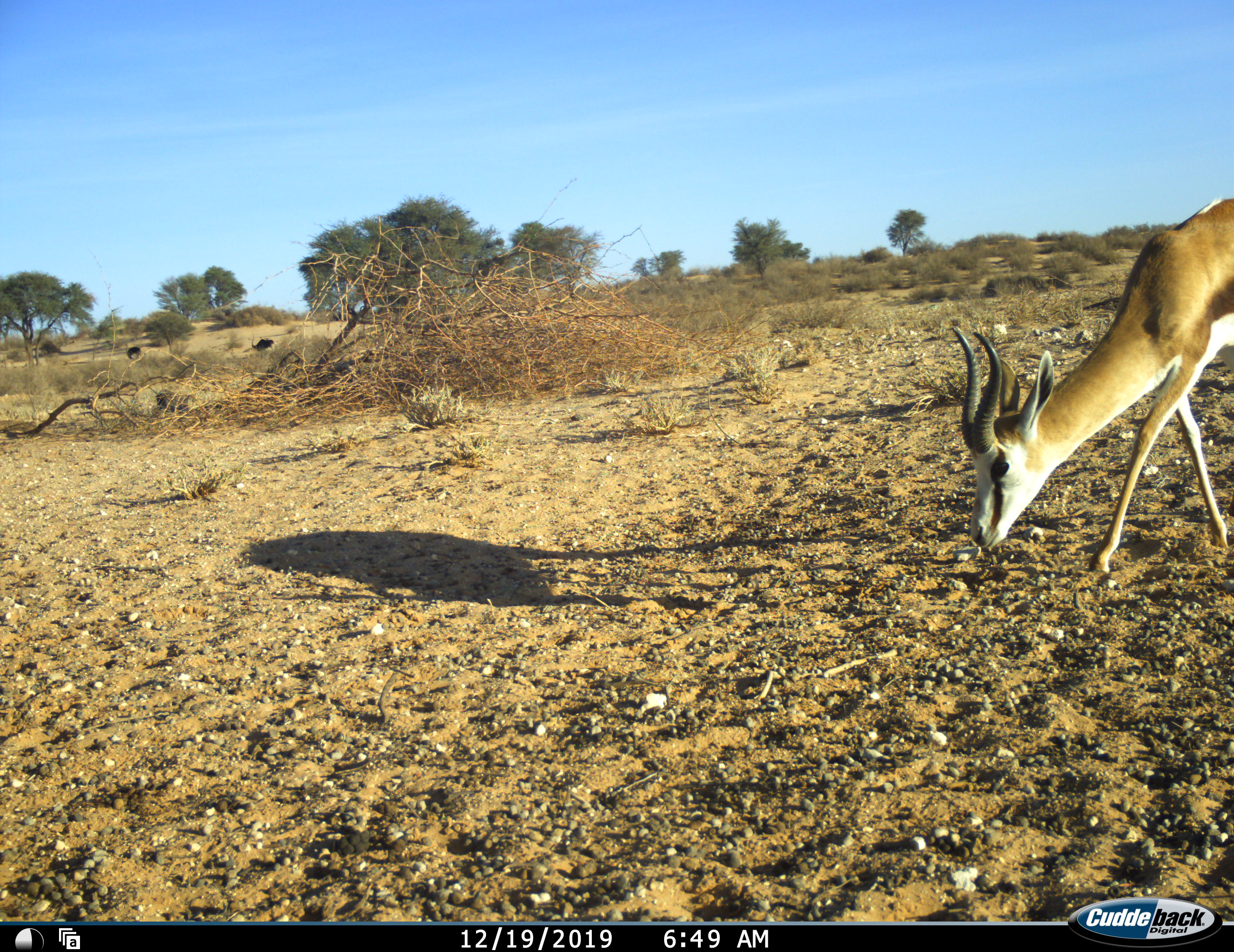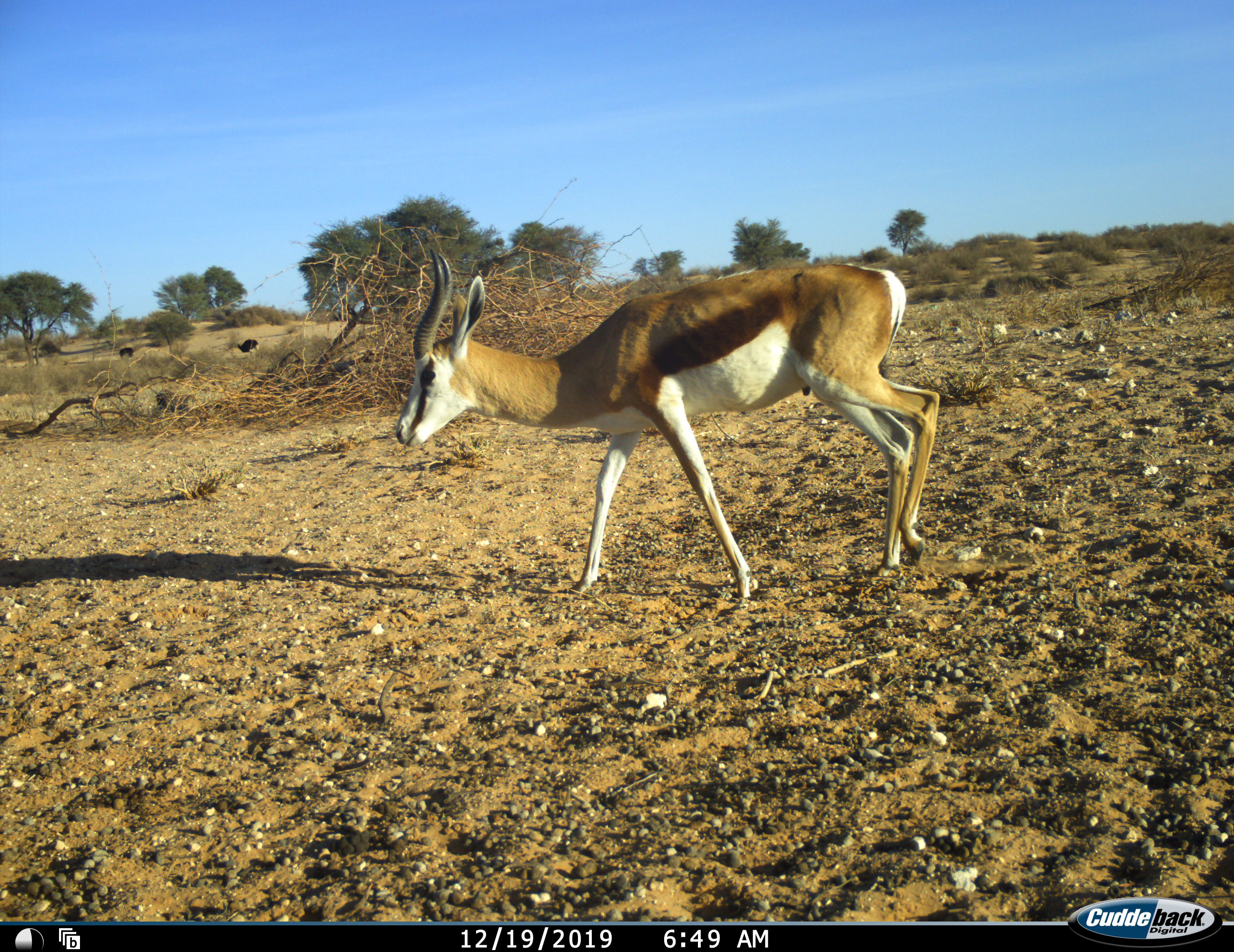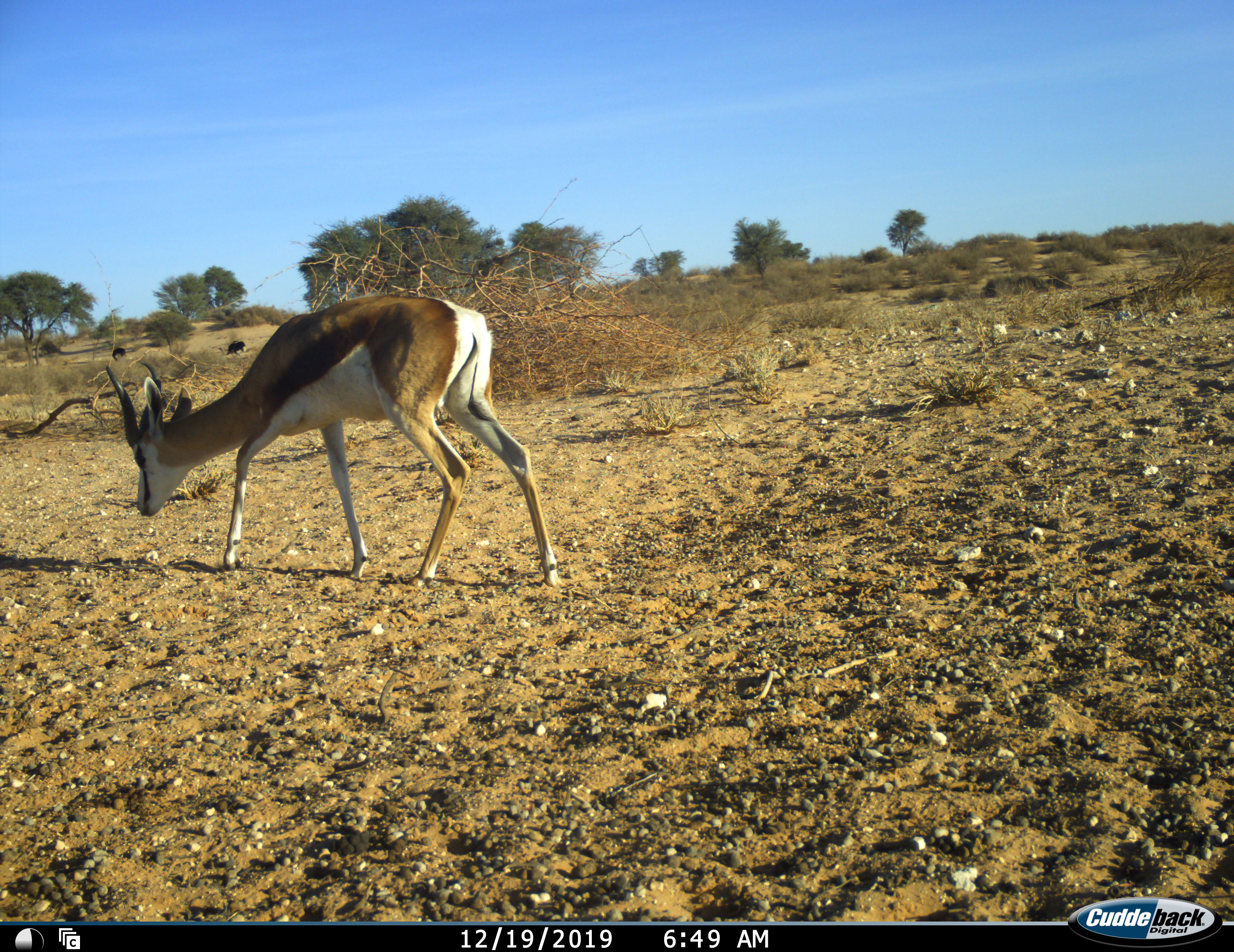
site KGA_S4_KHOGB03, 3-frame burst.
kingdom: Animalia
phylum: Chordata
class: Aves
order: Struthioniformes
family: Struthionidae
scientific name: Struthionidae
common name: ostrich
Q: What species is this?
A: Ostrich (Struthionidae).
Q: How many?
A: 2.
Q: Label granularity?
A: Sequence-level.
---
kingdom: Animalia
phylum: Chordata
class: Mammalia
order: Artiodactyla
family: Bovidae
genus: Antidorcas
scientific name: Antidorcas marsupialis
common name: springbok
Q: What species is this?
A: Springbok (Antidorcas marsupialis).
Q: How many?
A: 1.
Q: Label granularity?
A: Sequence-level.